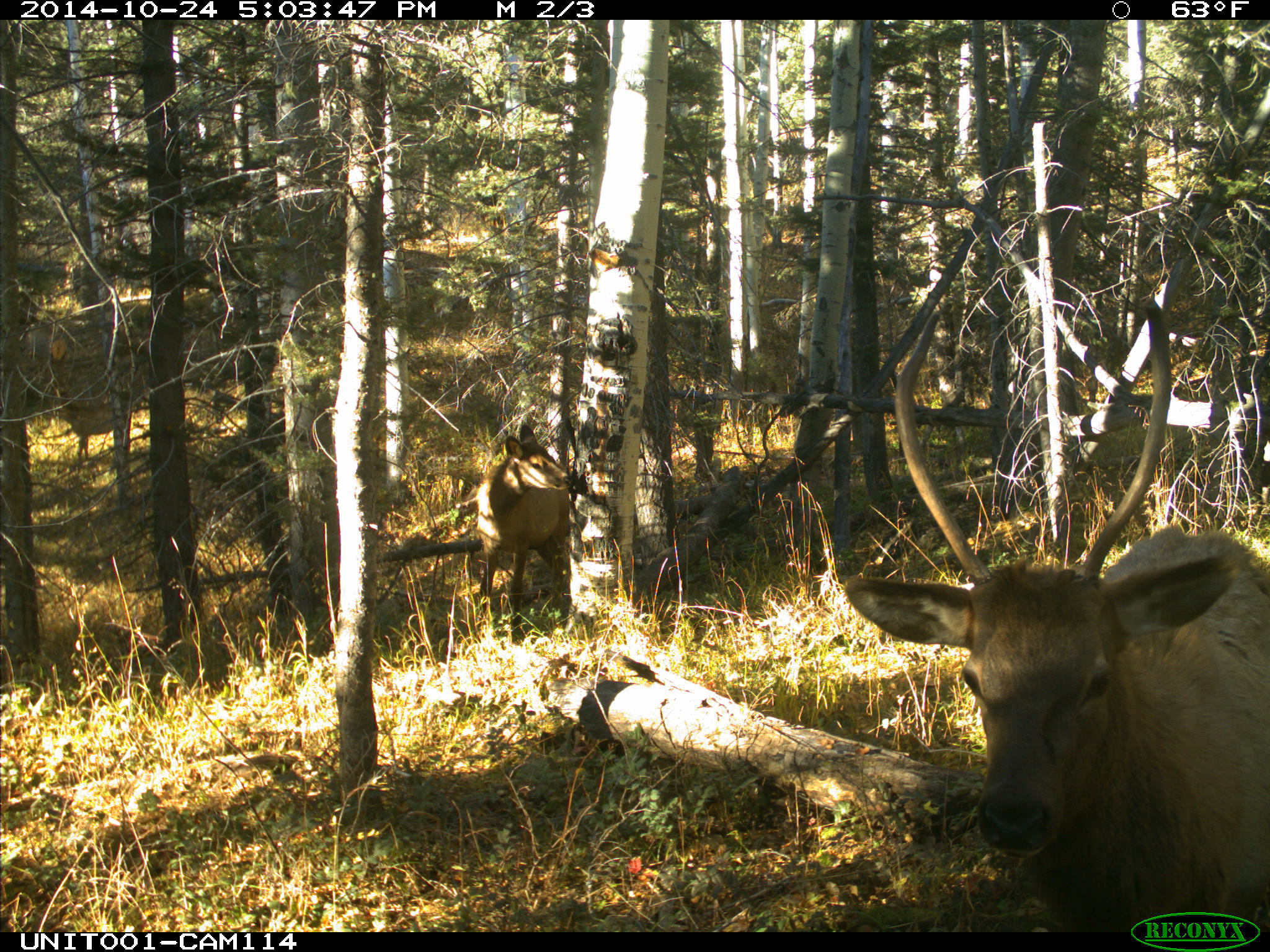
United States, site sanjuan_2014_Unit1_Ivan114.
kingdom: Animalia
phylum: Chordata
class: Mammalia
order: Artiodactyla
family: Cervidae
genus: Cervus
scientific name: Cervus elaphus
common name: red deer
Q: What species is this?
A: Cervus elaphus (red deer).